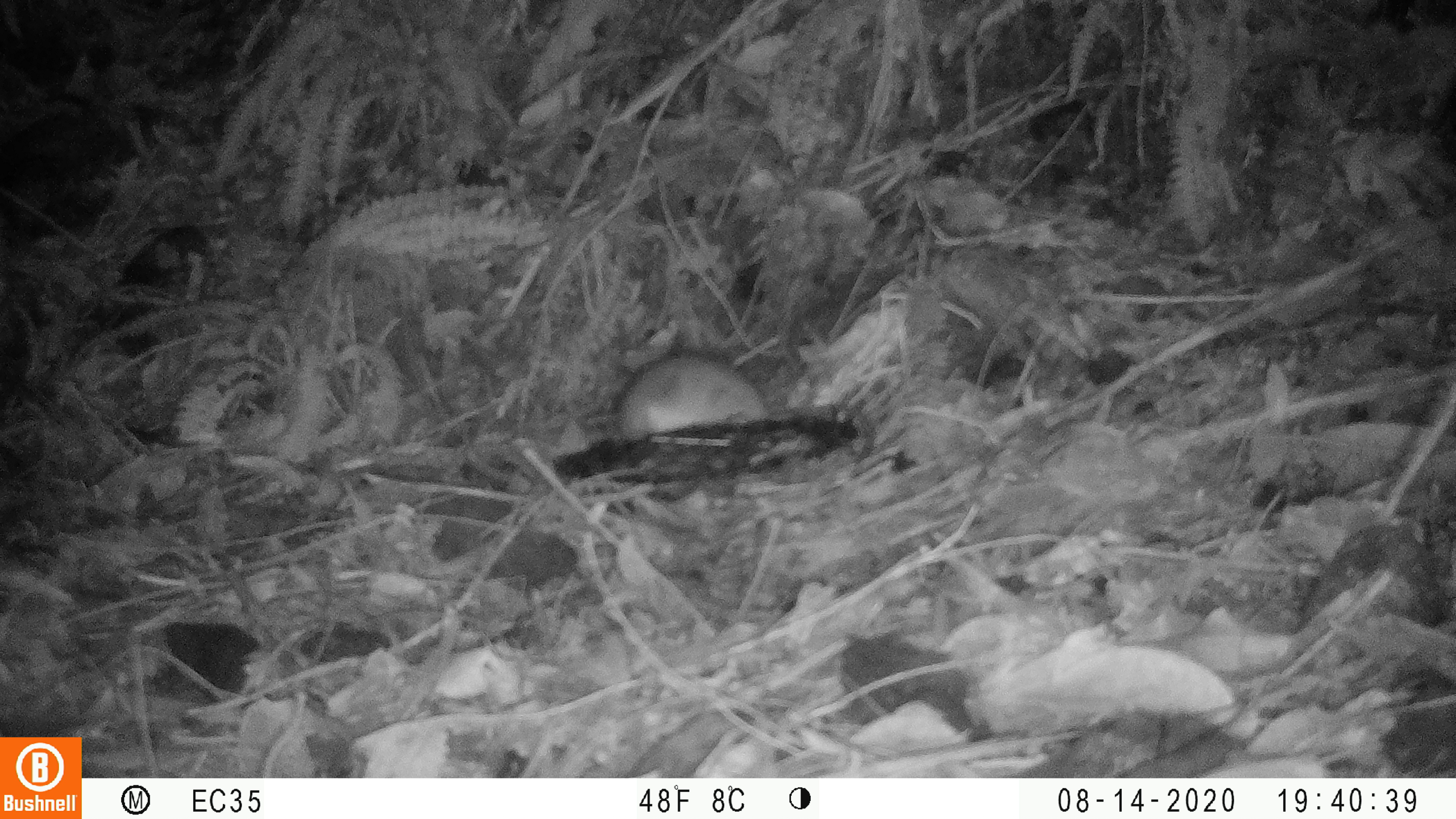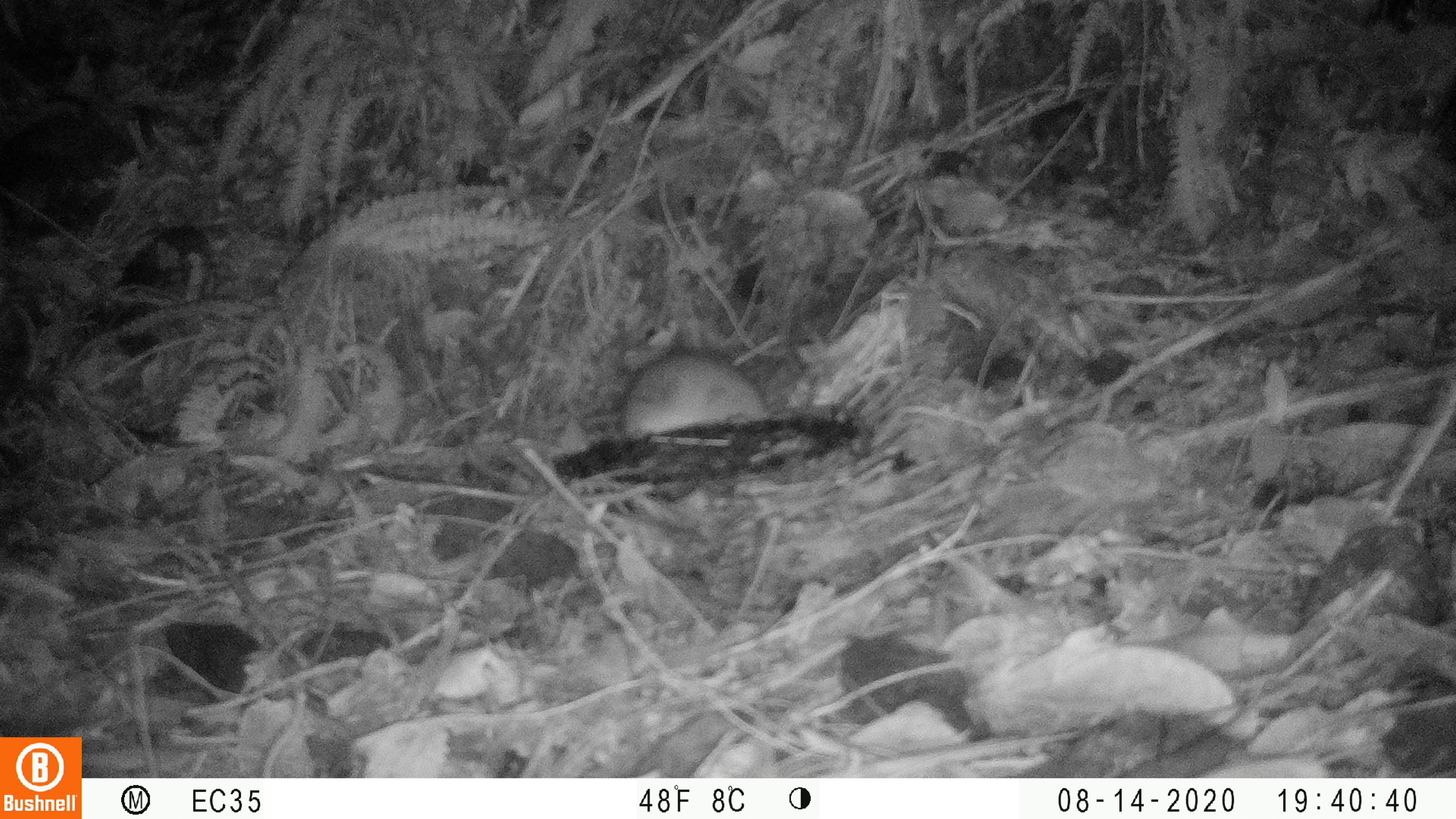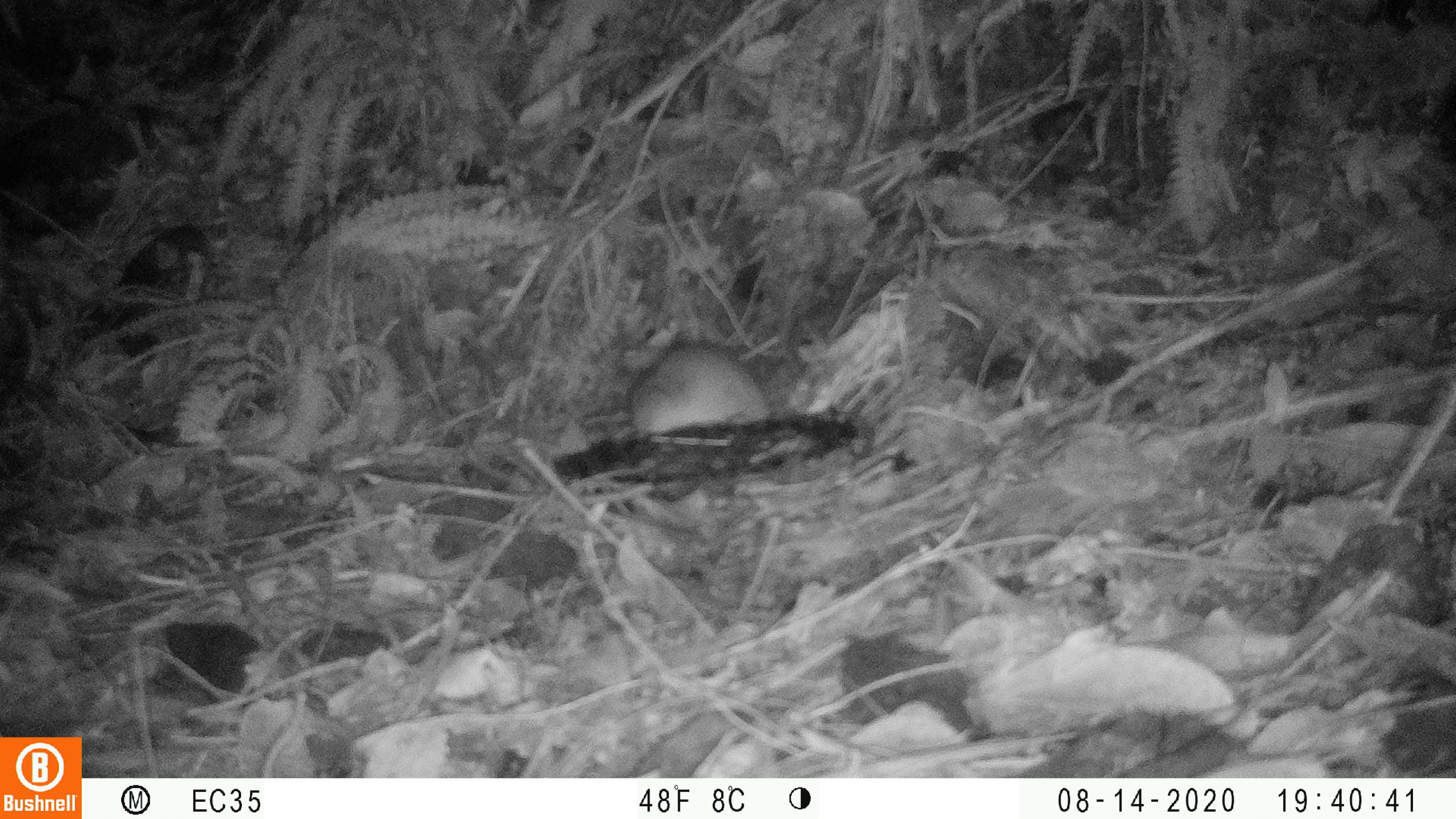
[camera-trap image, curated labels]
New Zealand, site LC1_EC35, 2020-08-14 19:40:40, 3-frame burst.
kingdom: Animalia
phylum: Chordata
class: Mammalia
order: Rodentia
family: Muridae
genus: Rattus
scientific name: Rattus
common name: rat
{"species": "rat (Rattus)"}